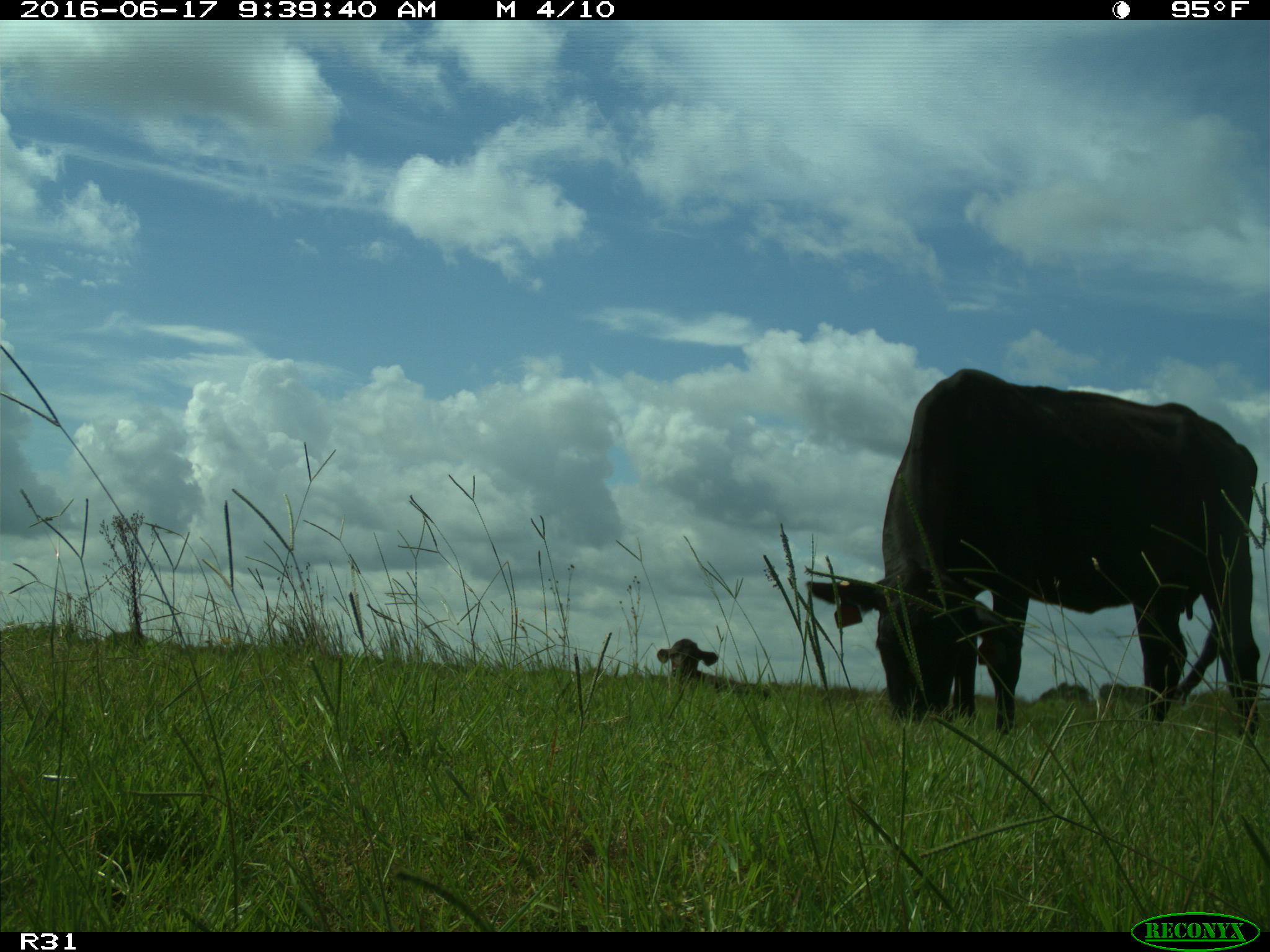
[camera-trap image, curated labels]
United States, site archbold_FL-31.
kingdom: Animalia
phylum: Chordata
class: Mammalia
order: Artiodactyla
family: Bovidae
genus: Bos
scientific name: Bos taurus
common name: domestic cow